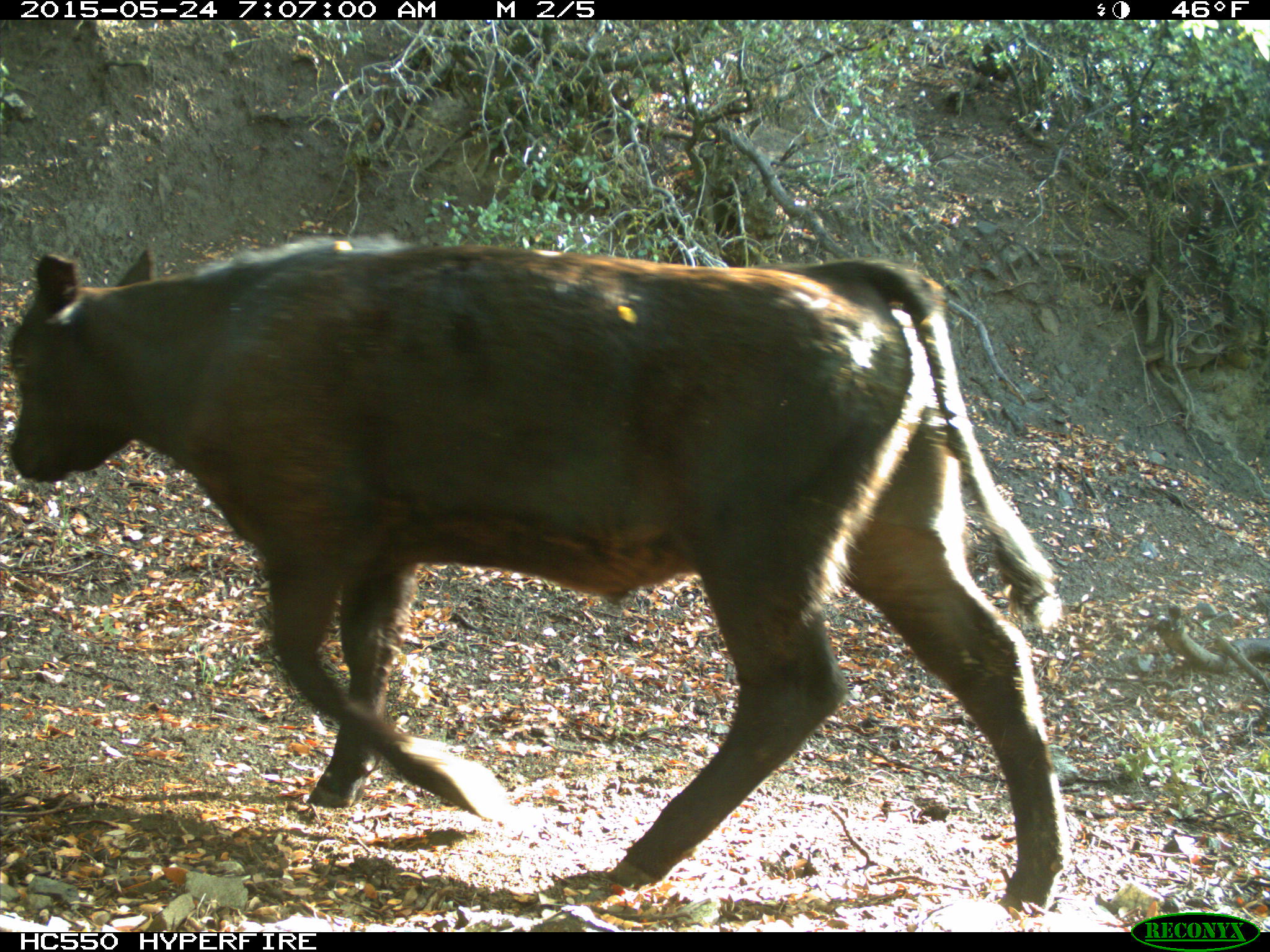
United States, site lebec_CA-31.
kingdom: Animalia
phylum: Chordata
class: Mammalia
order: Artiodactyla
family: Bovidae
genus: Bos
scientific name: Bos taurus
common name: domestic cow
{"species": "Bos taurus (domestic cow)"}